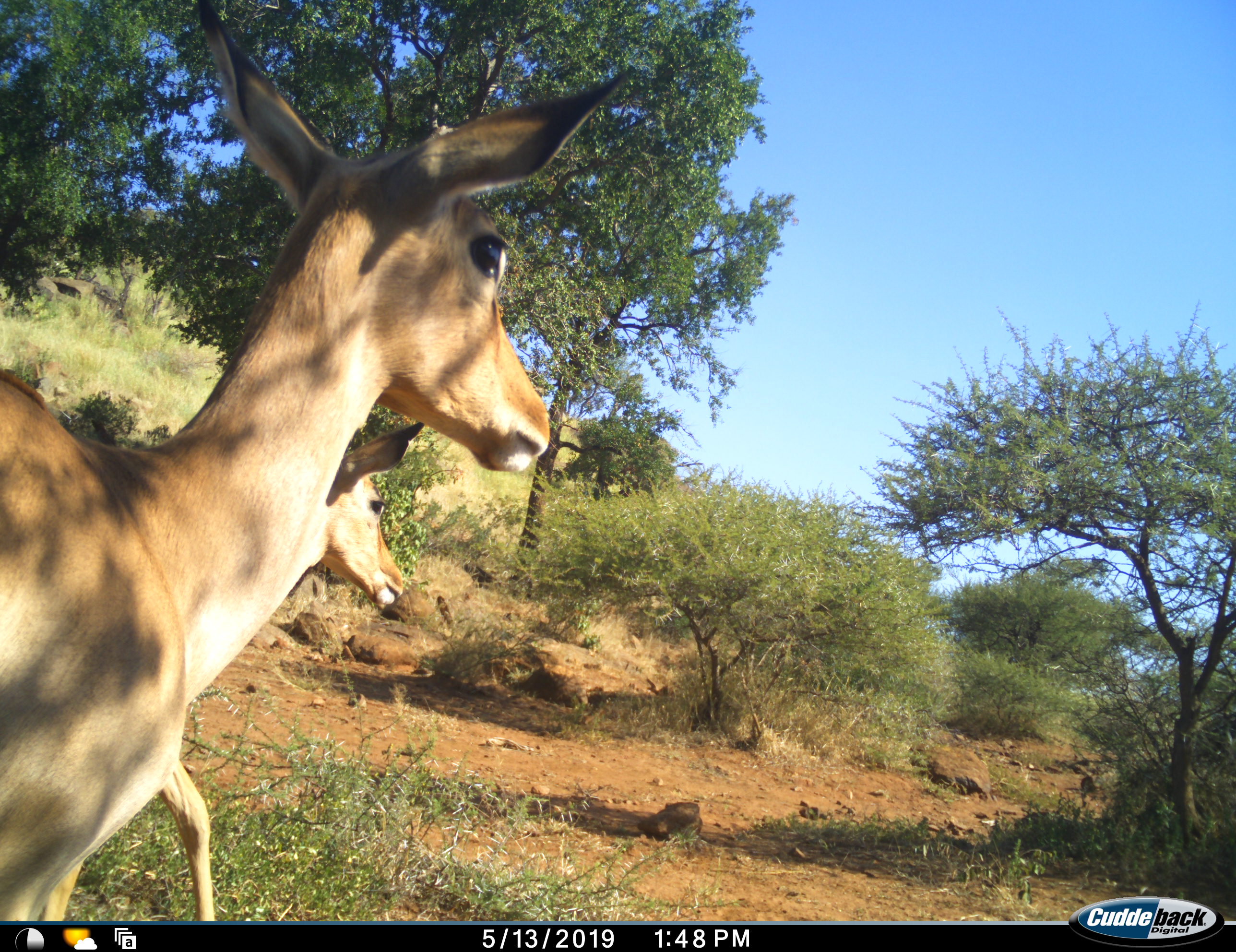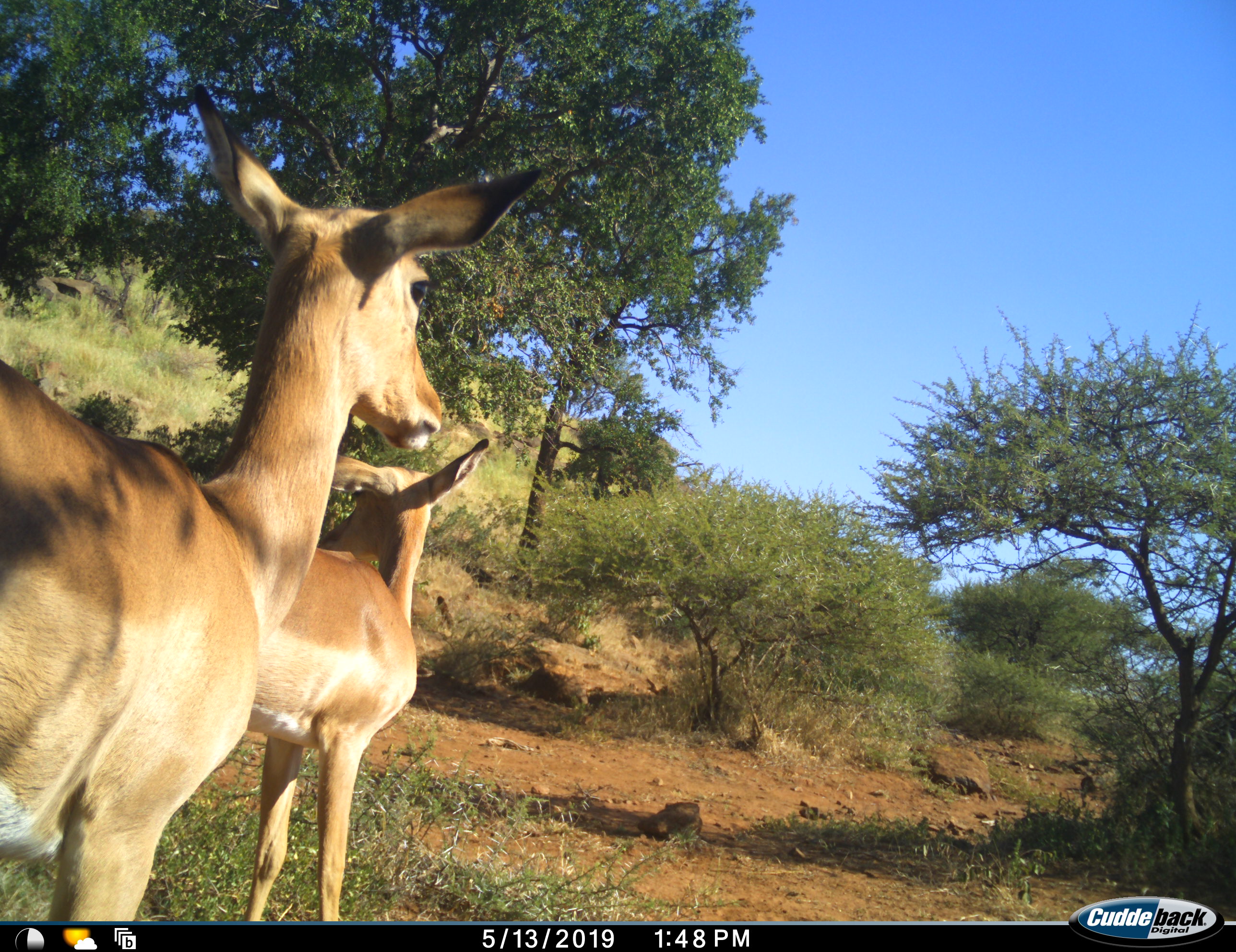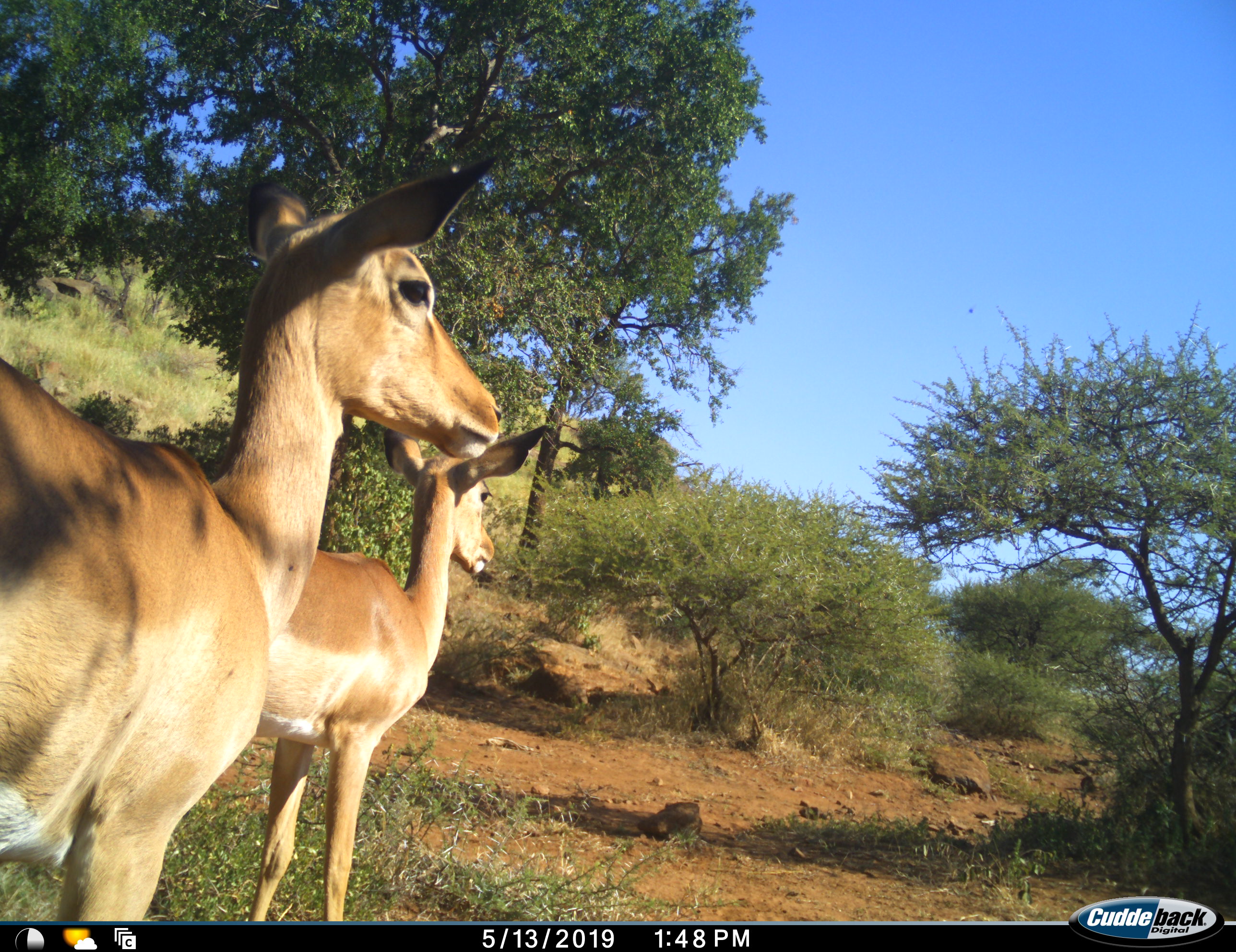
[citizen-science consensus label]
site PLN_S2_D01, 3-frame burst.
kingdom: Animalia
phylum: Chordata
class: Mammalia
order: Artiodactyla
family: Bovidae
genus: Aepyceros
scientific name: Aepyceros melampus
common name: impala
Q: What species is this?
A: Impala (Aepyceros melampus).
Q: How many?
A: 2.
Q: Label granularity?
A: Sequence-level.